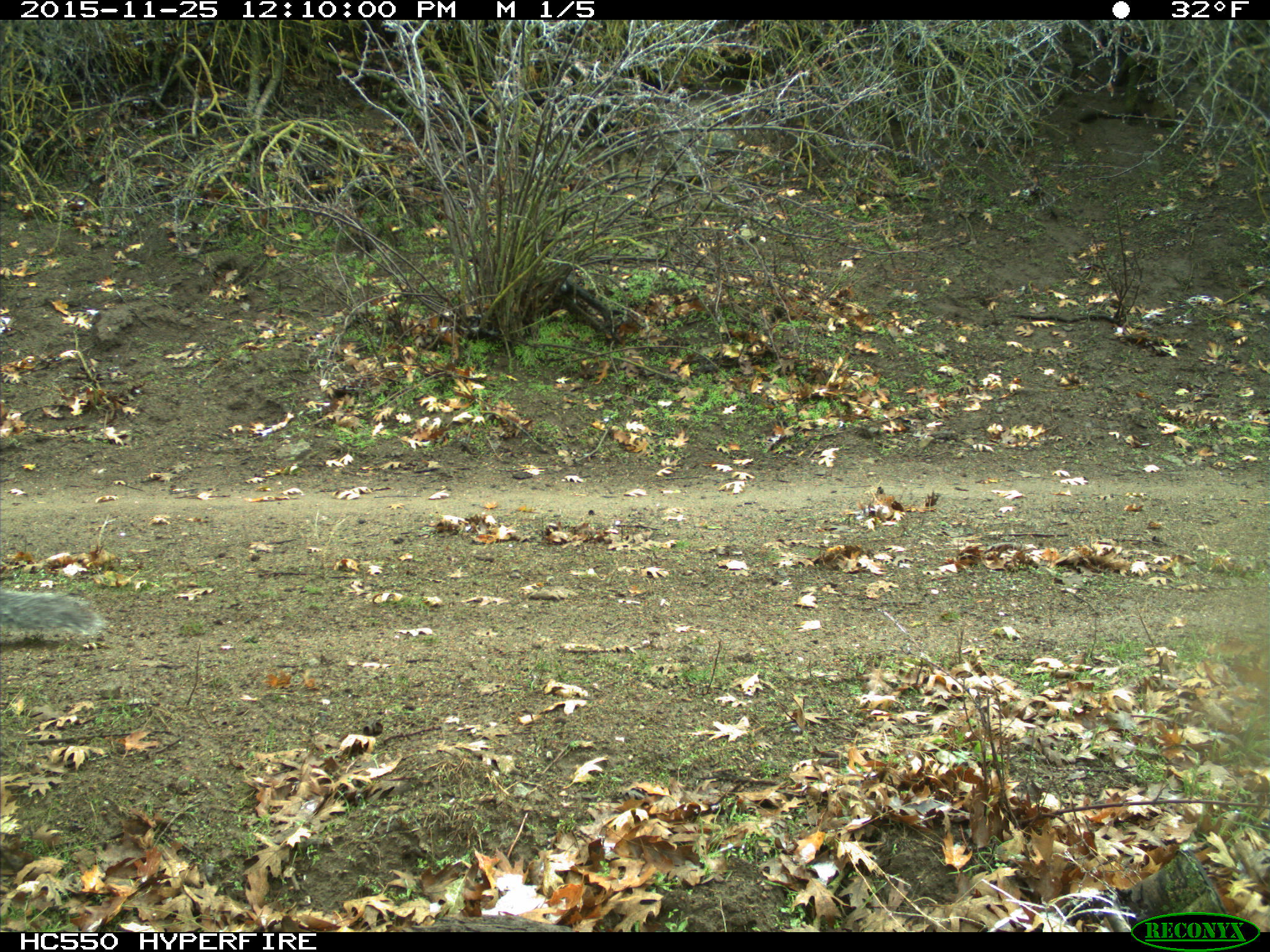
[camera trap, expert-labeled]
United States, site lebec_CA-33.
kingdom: Animalia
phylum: Chordata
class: Mammalia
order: Rodentia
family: Sciuridae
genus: Sciurus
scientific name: Sciurus carolinensis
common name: eastern gray squirrel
Sciurus carolinensis (eastern gray squirrel).